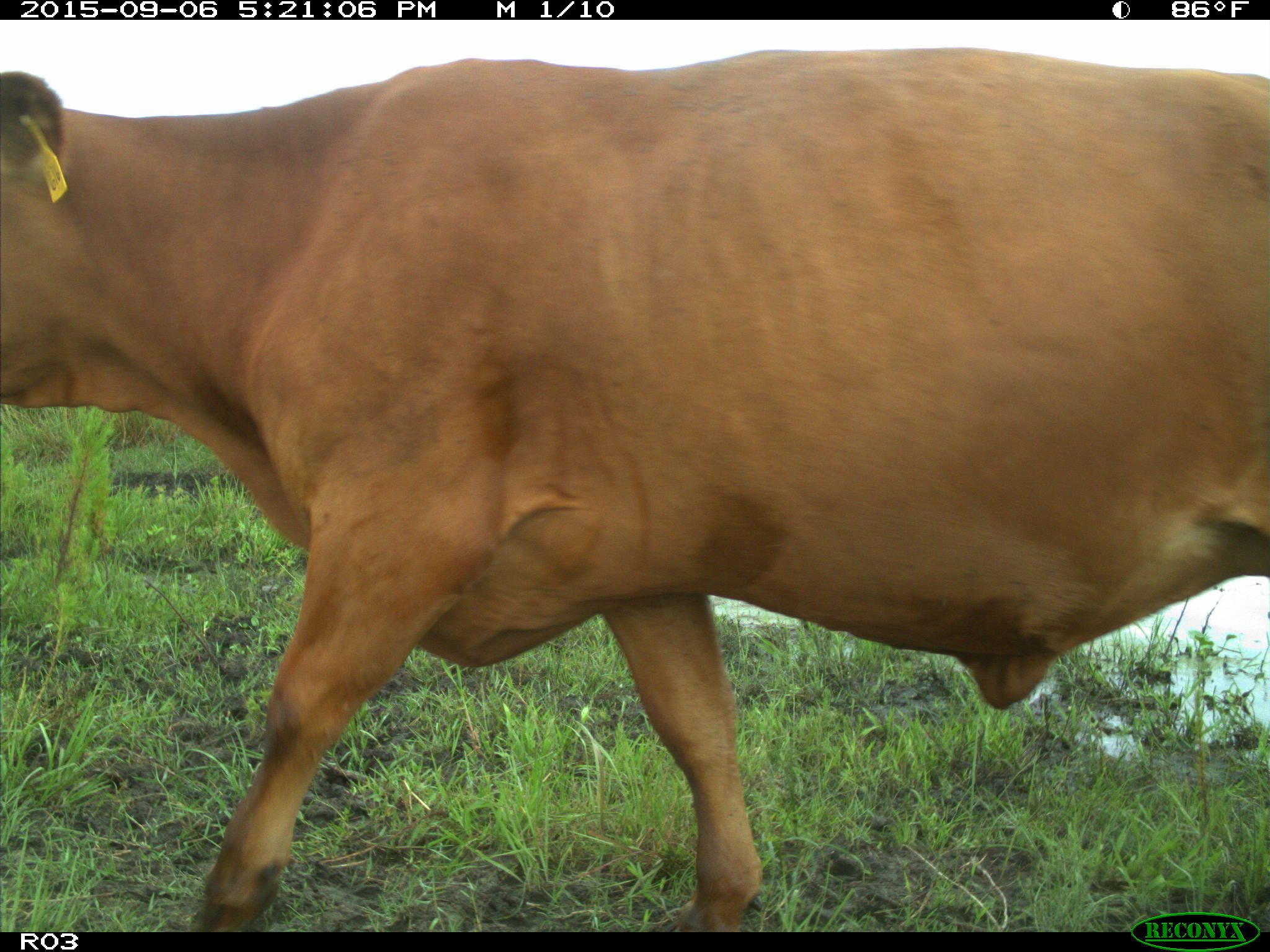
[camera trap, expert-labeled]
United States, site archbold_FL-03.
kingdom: Animalia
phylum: Chordata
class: Mammalia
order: Artiodactyla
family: Bovidae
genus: Bos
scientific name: Bos taurus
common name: domestic cow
Bos taurus (domestic cow).